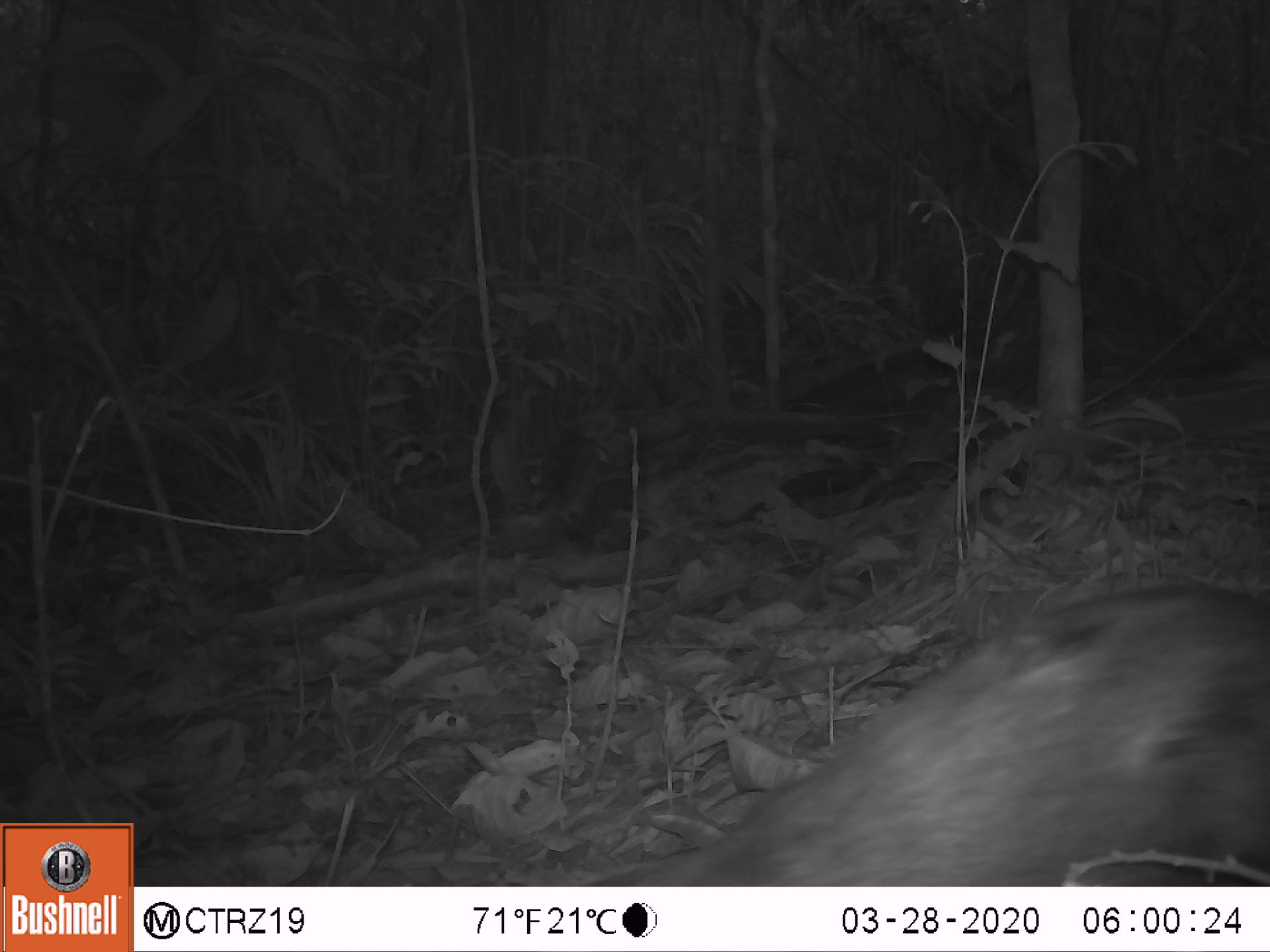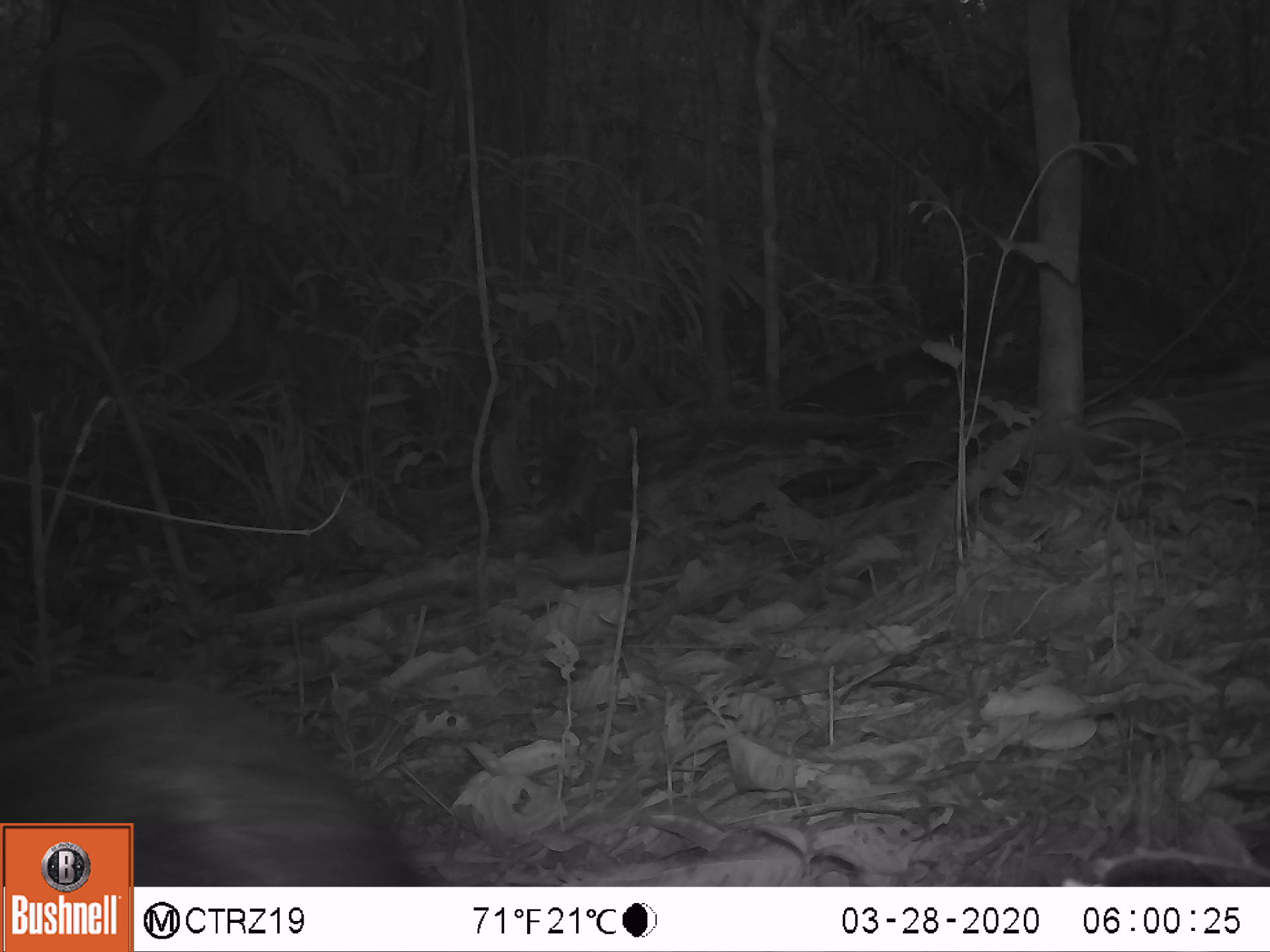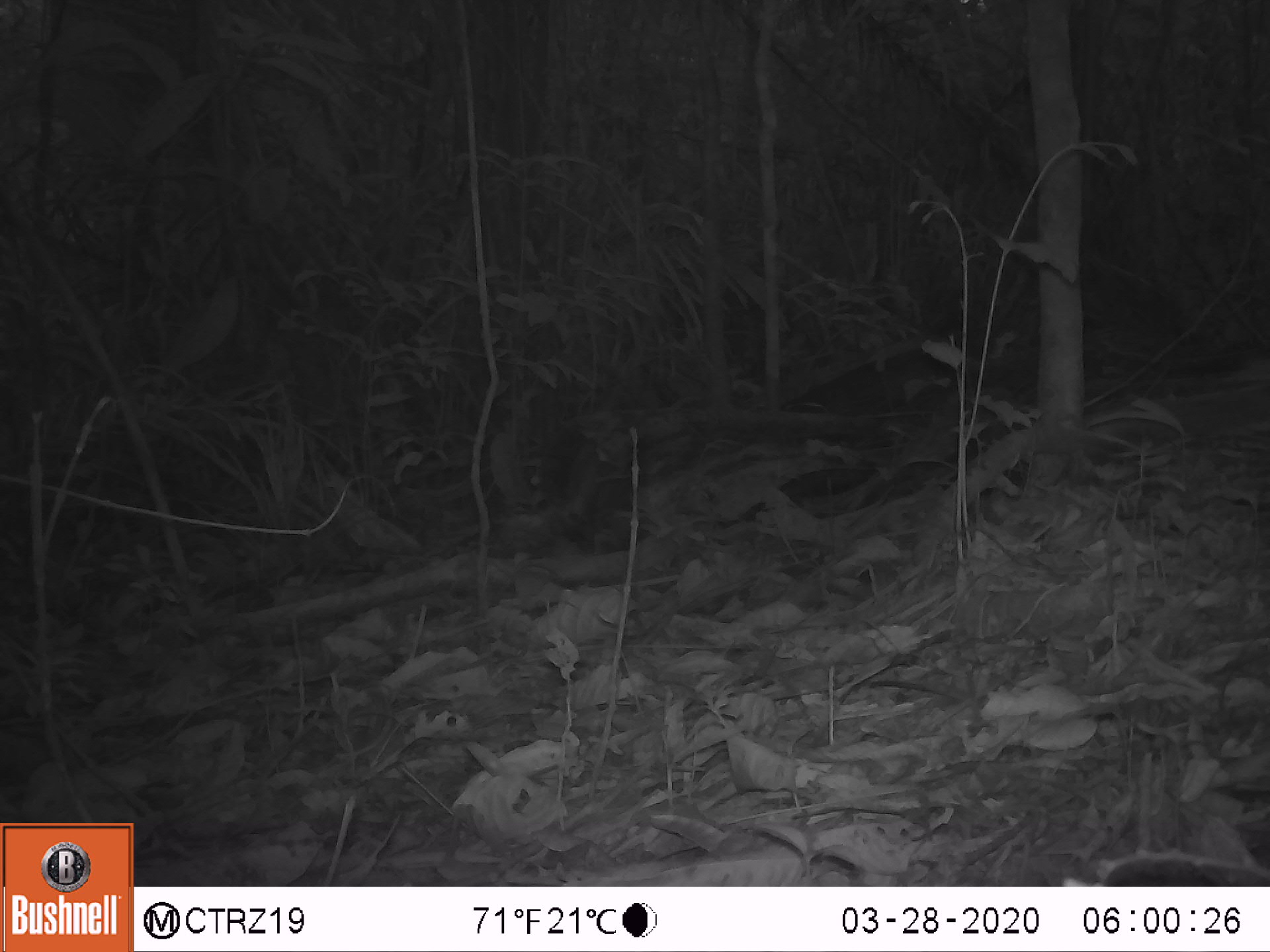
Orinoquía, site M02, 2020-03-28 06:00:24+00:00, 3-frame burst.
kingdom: Animalia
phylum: Chordata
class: Mammalia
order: Rodentia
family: Dasyproctidae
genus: Dasyprocta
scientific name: Dasyprocta fuliginosa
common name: black agouti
Black agouti (Dasyprocta fuliginosa).